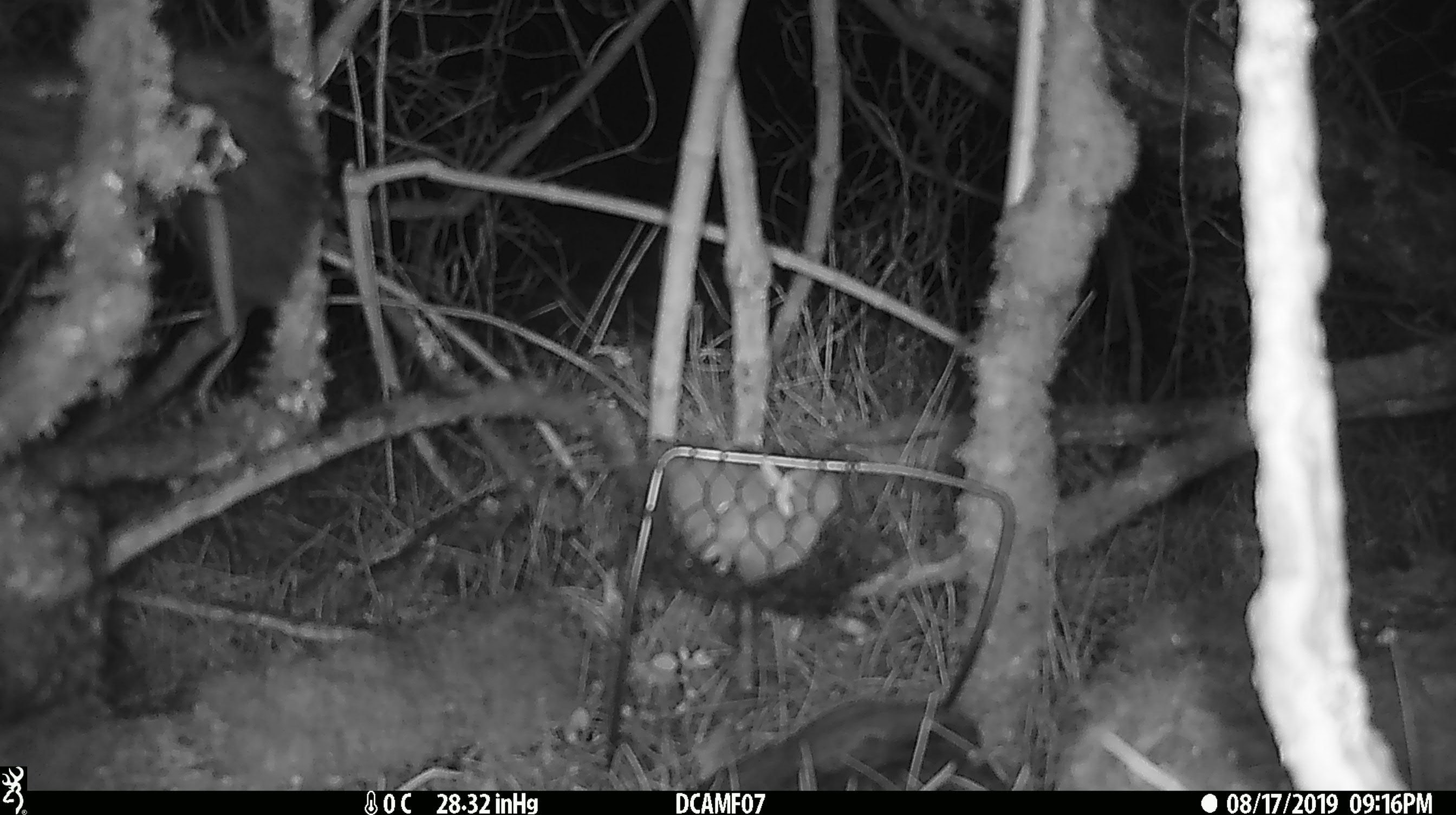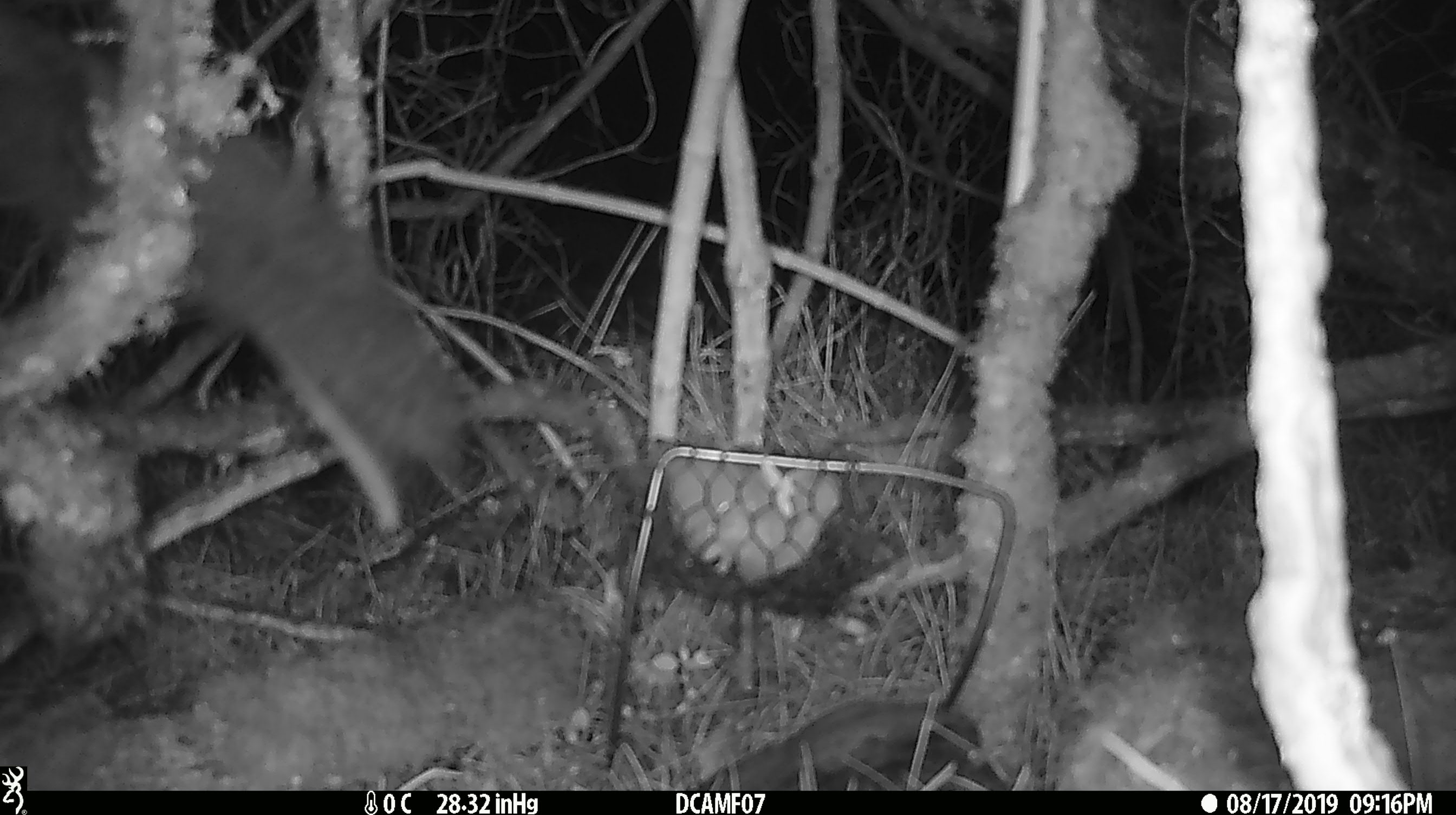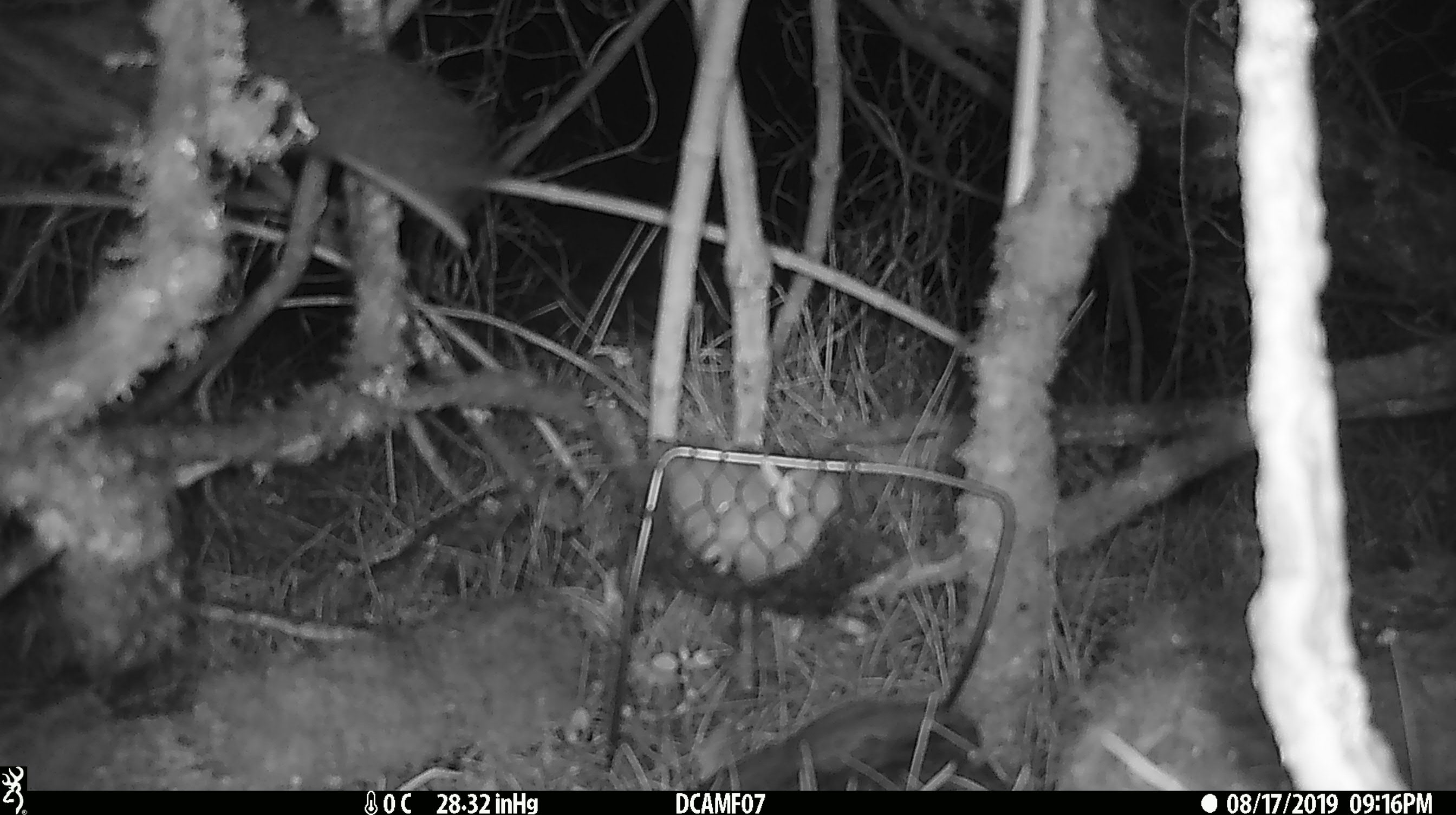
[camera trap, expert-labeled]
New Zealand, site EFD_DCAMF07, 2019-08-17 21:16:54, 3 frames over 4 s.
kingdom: Animalia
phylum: Chordata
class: Mammalia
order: Diprotodontia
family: Phalangeridae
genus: Trichosurus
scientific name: Trichosurus vulpecula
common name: common brushtail possum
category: possum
Possum (common brushtail possum) (Trichosurus vulpecula).